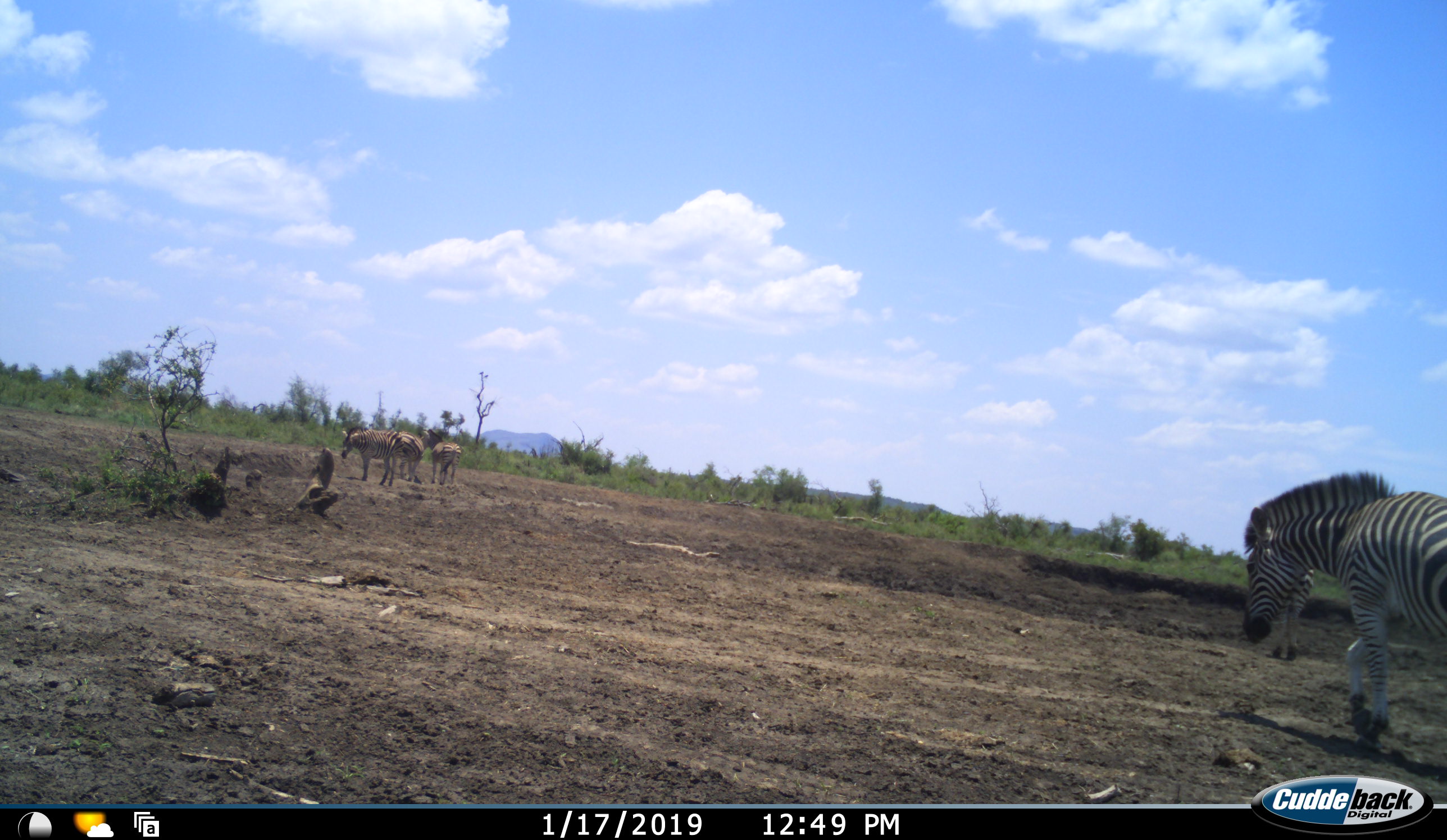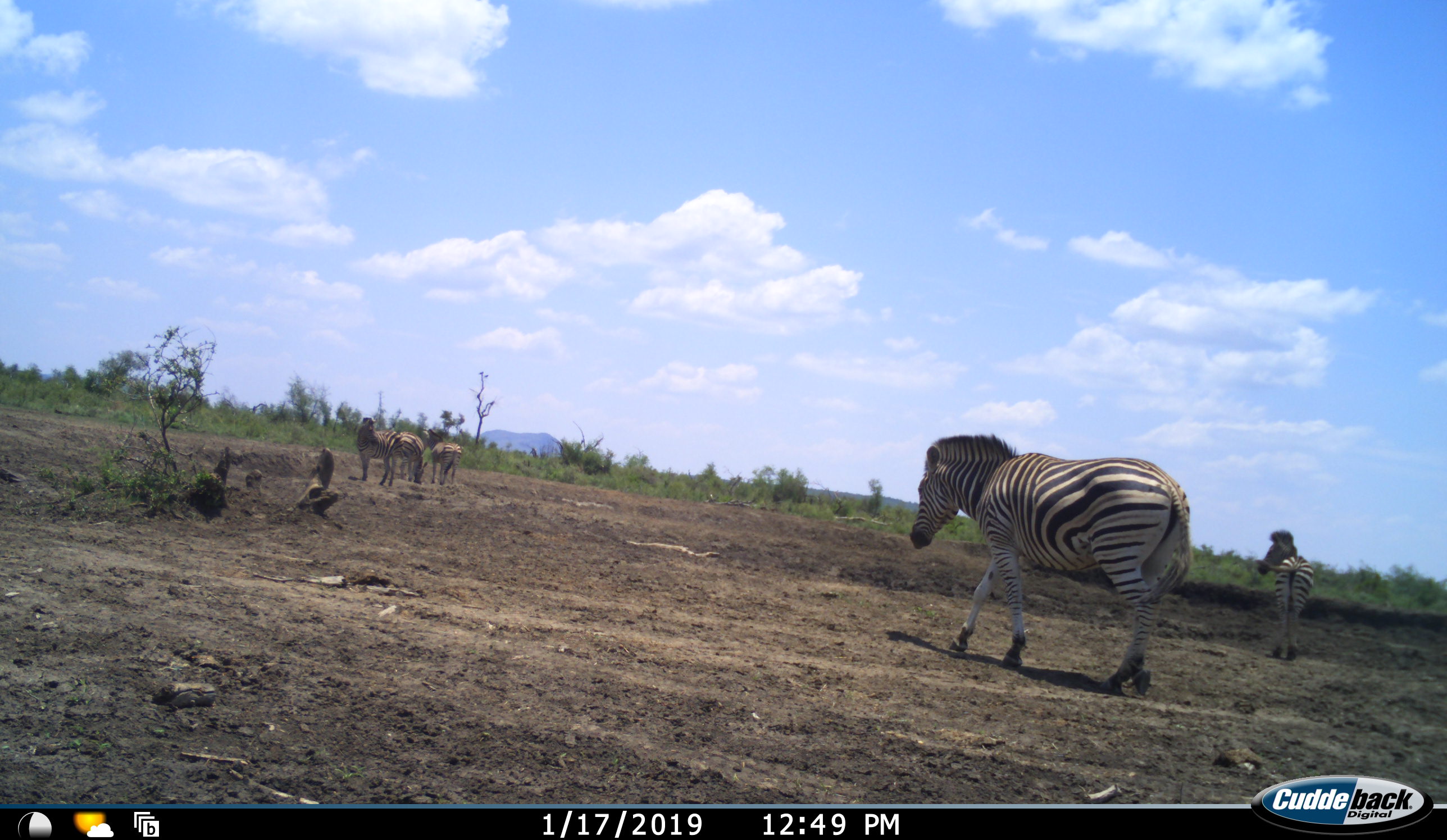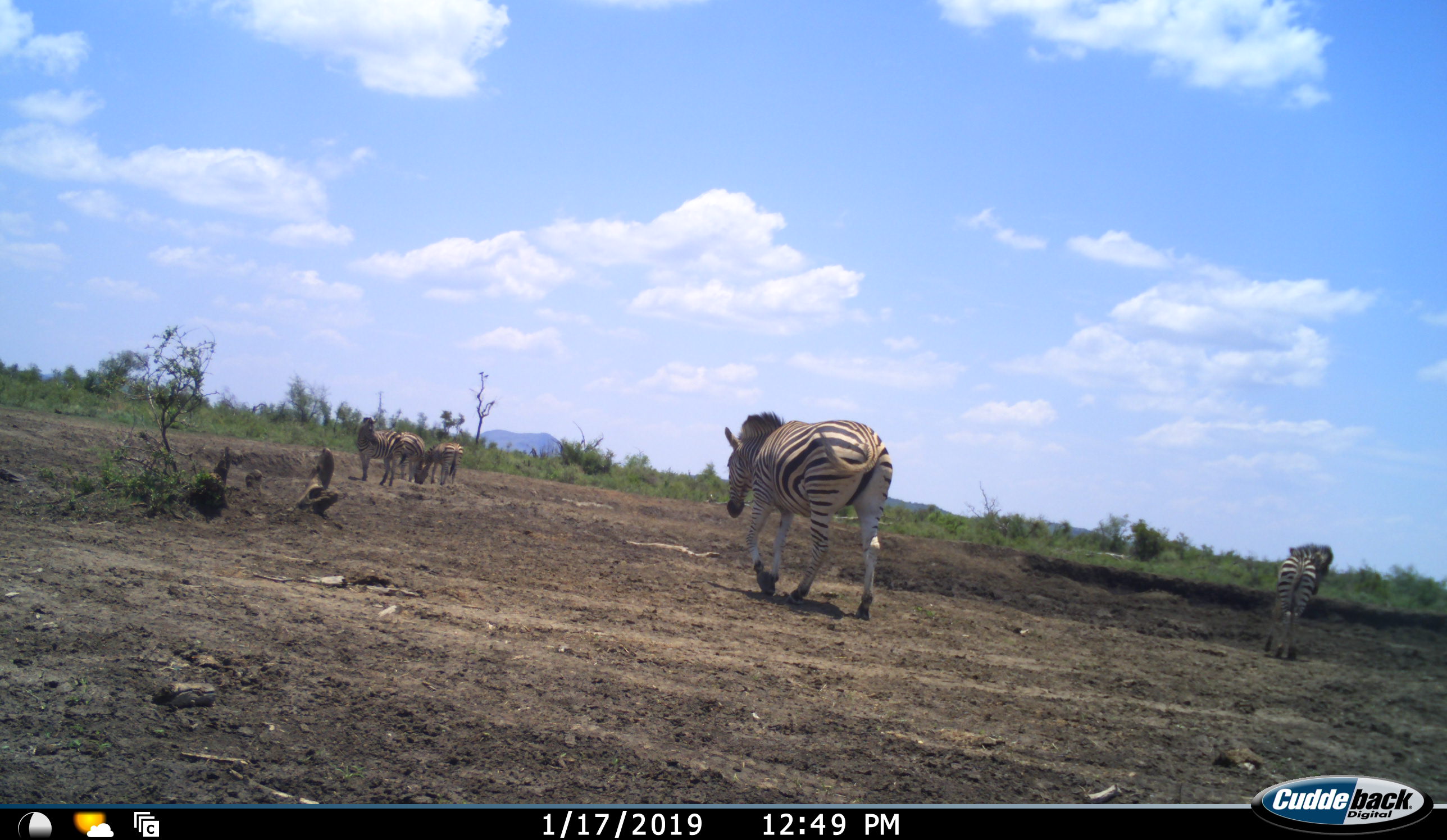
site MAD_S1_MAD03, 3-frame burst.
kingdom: Animalia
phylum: Chordata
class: Mammalia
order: Perissodactyla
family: Equidae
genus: Equus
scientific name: Equus quagga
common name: plains zebra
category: zebraplains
Zebraplains (plains zebra) (Equus quagga), count 5. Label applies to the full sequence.